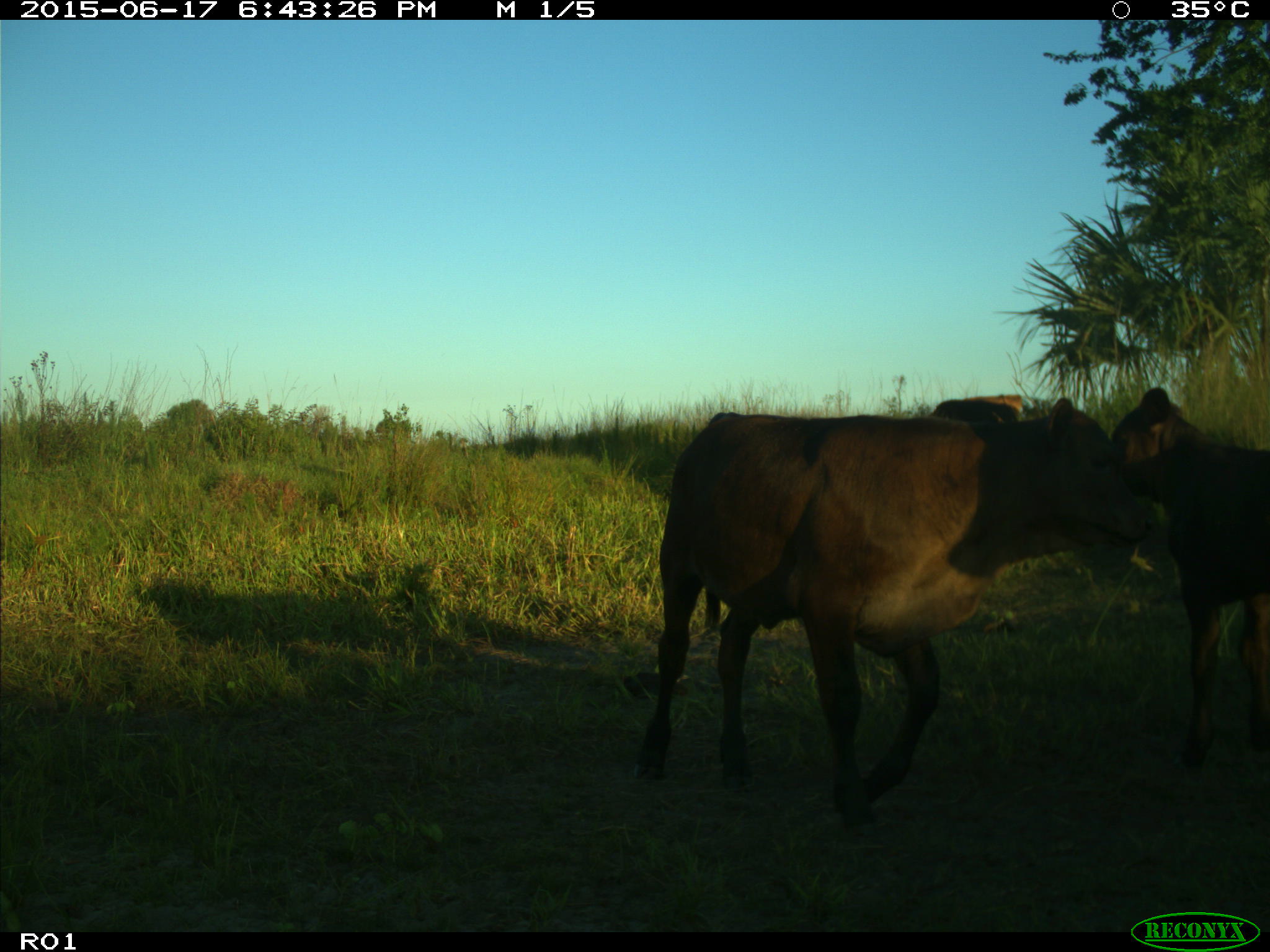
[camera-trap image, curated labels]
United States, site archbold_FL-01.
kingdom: Animalia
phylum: Chordata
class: Mammalia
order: Artiodactyla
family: Bovidae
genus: Bos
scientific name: Bos taurus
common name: domestic cow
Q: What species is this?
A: Bos taurus (domestic cow).